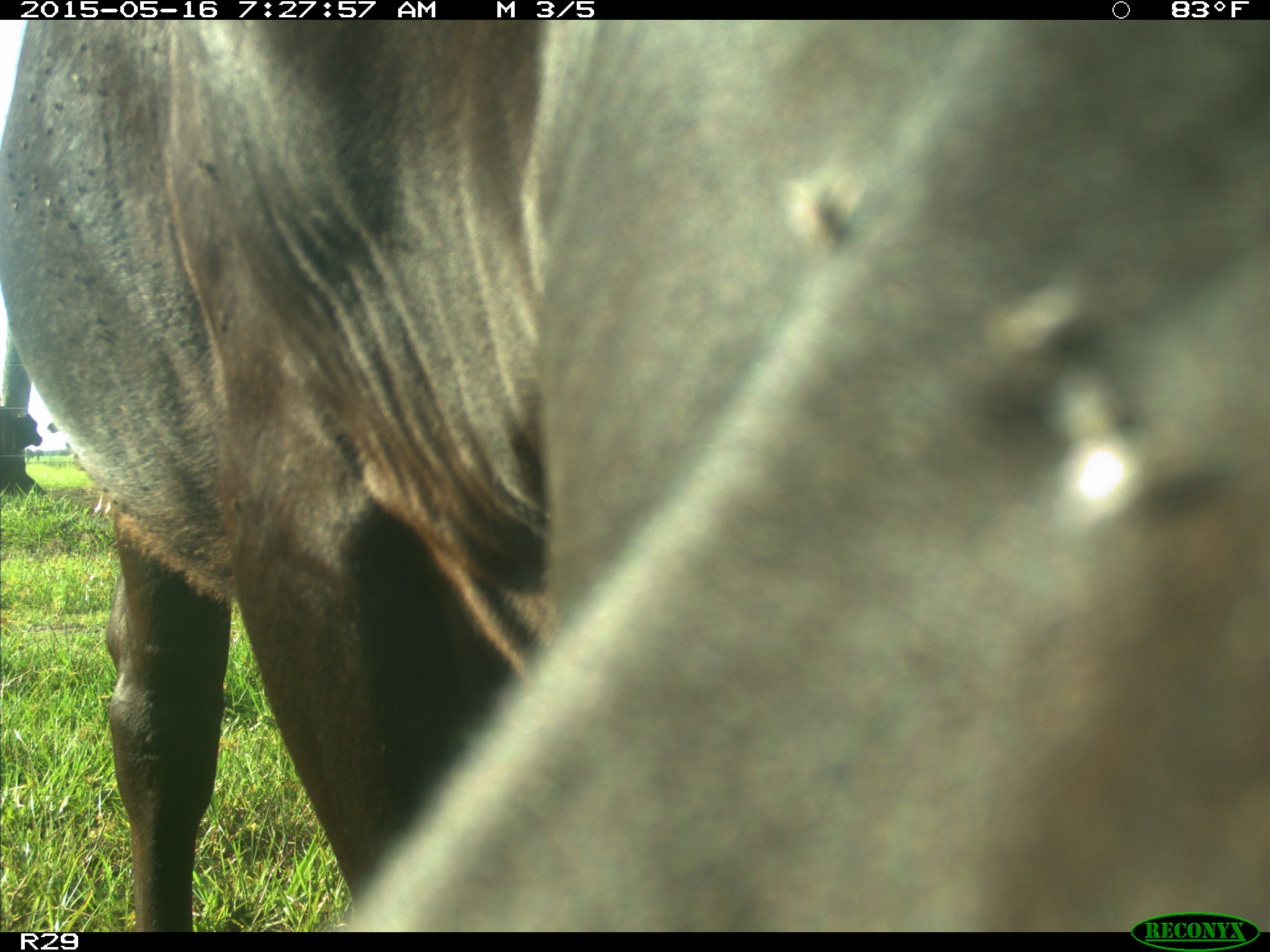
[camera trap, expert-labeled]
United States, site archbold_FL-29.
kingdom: Animalia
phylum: Chordata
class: Mammalia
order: Artiodactyla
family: Bovidae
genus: Bos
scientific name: Bos taurus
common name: domestic cow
Bos taurus (domestic cow).